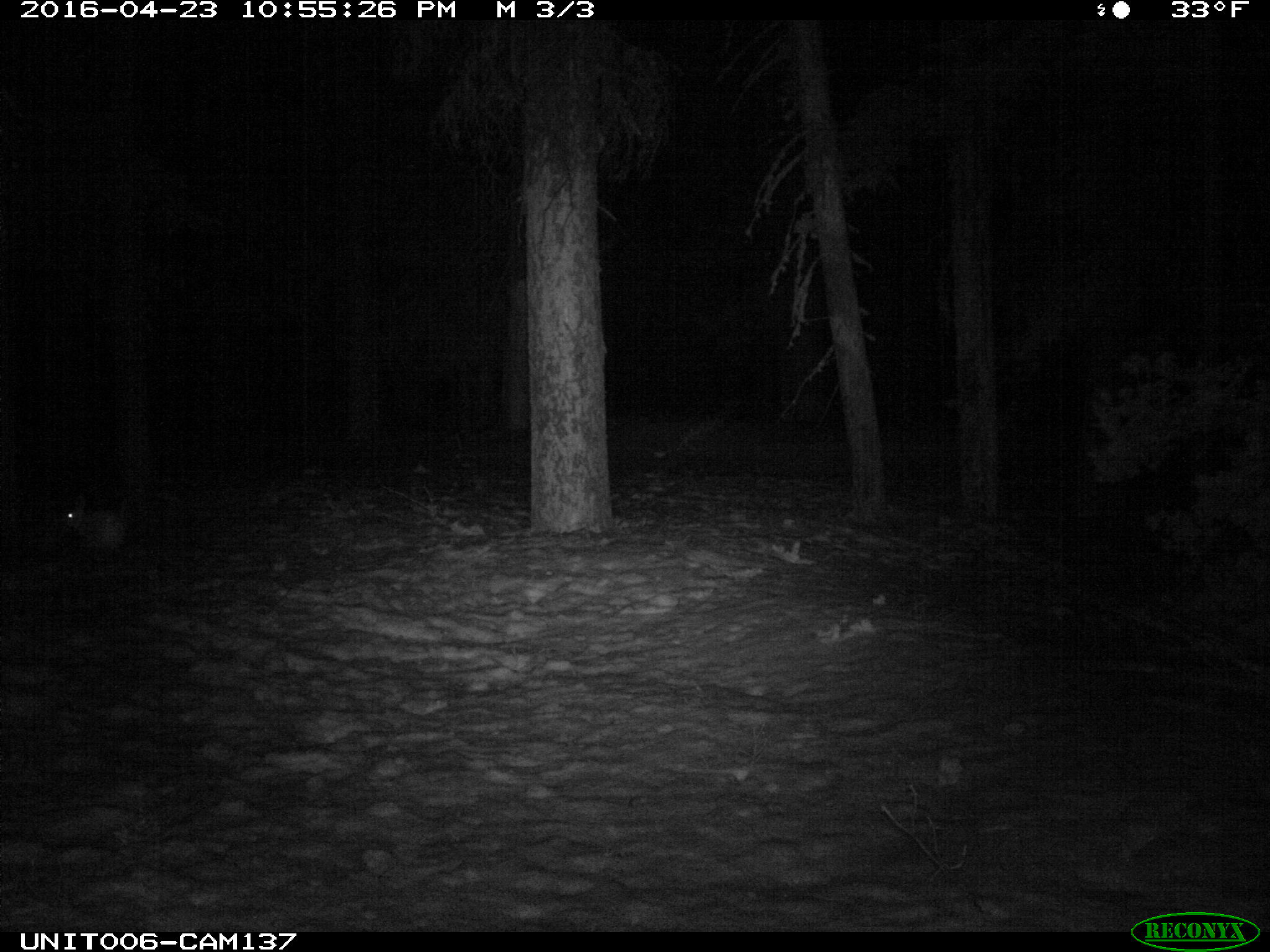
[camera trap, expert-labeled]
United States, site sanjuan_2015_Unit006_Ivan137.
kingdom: Animalia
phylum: Chordata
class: Mammalia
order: Lagomorpha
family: Leporidae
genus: Lepus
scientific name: Lepus americanus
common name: snowshoe hare